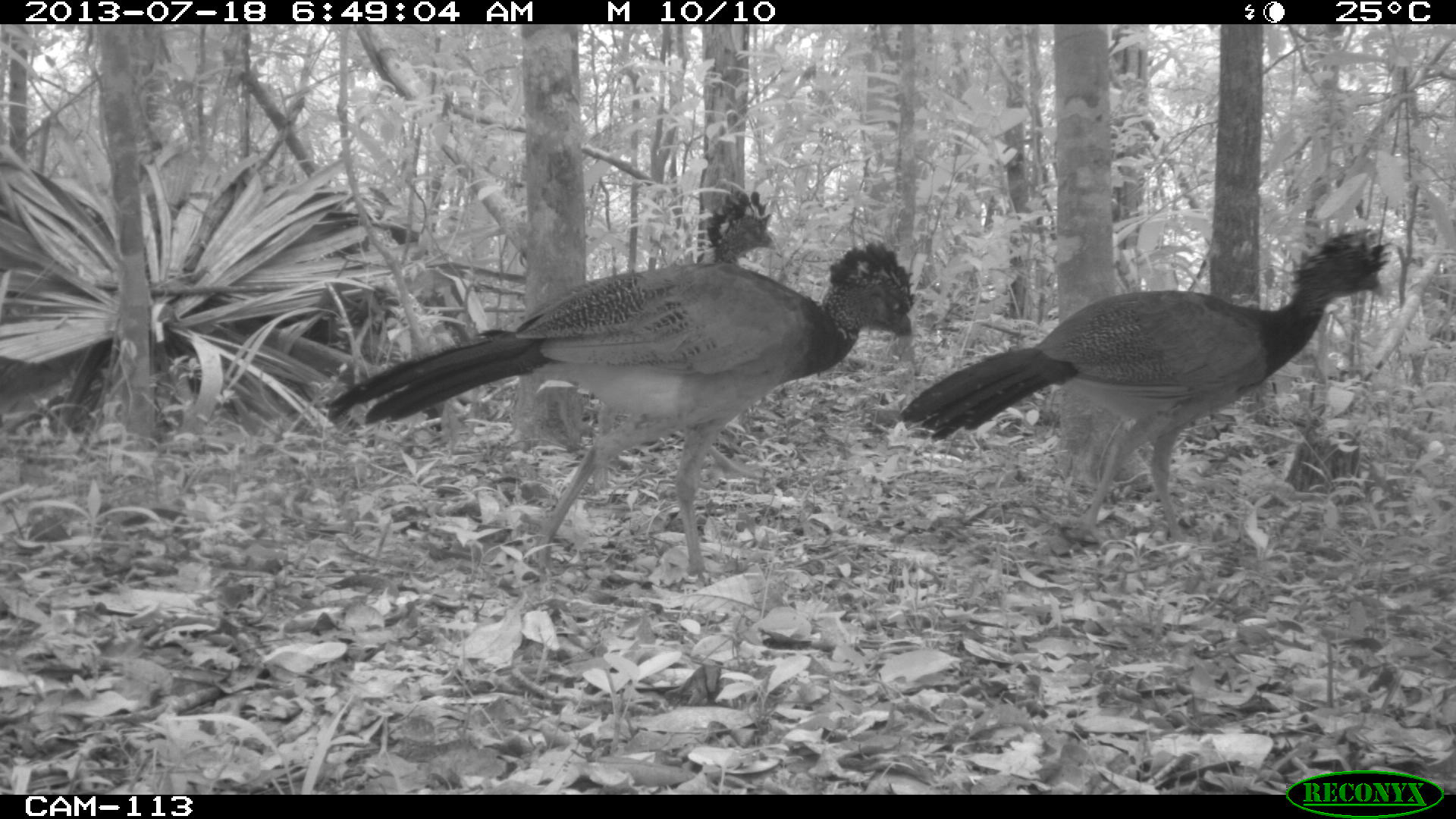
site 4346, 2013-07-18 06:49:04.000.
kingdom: Animalia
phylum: Chordata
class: Aves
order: Galliformes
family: Cracidae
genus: Crax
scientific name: Crax rubra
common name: great curassow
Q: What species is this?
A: Crax rubra (great curassow).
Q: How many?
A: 3.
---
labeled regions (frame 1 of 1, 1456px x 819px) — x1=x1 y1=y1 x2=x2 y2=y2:
crax rubra: x1=319 y1=237 x2=916 y2=586; x1=894 y1=224 x2=1392 y2=544; x1=509 y1=187 x2=778 y2=491